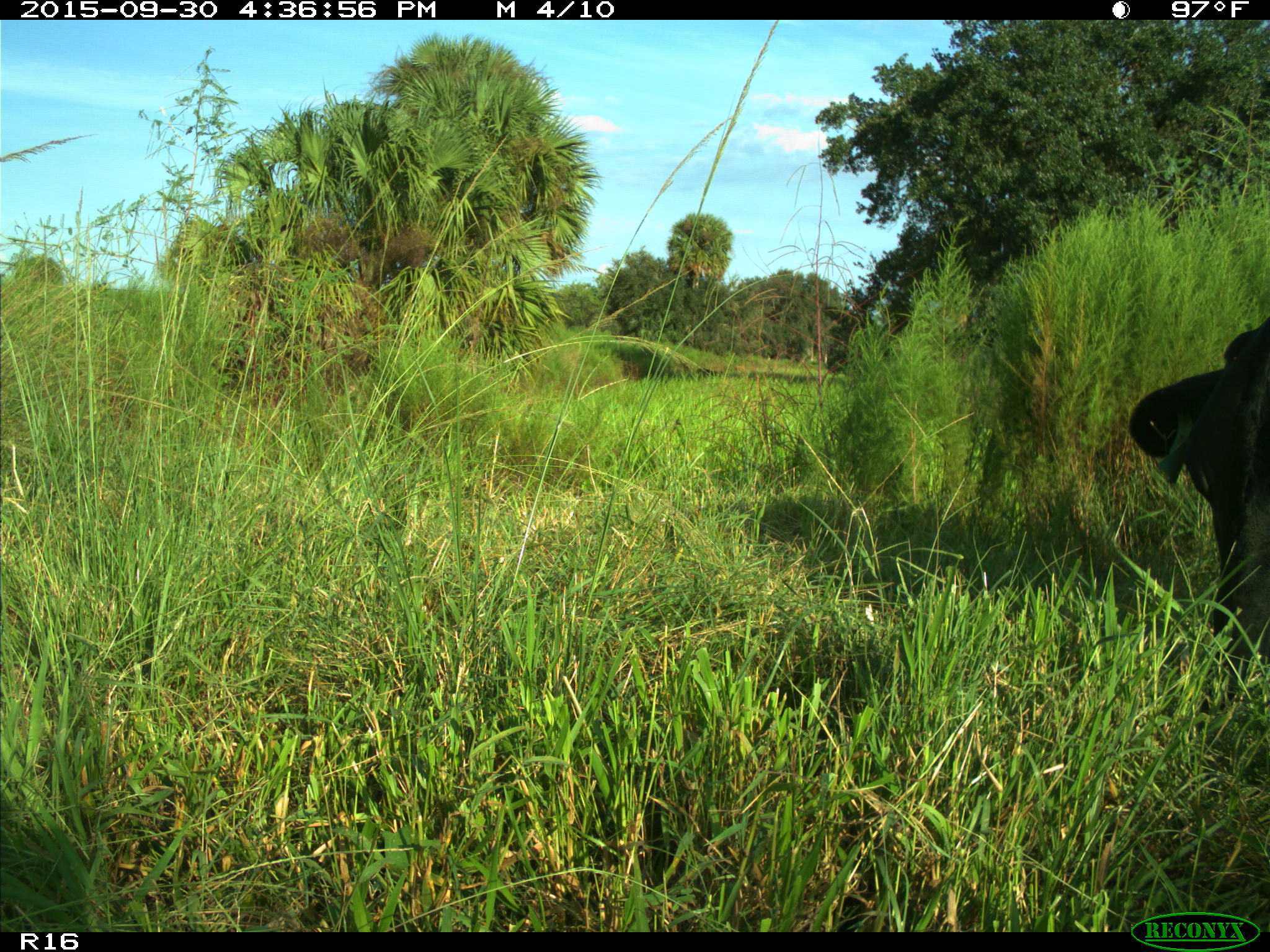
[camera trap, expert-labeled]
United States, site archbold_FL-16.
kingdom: Animalia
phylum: Chordata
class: Mammalia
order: Artiodactyla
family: Bovidae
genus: Bos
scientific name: Bos taurus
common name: domestic cow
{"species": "Bos taurus (domestic cow)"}